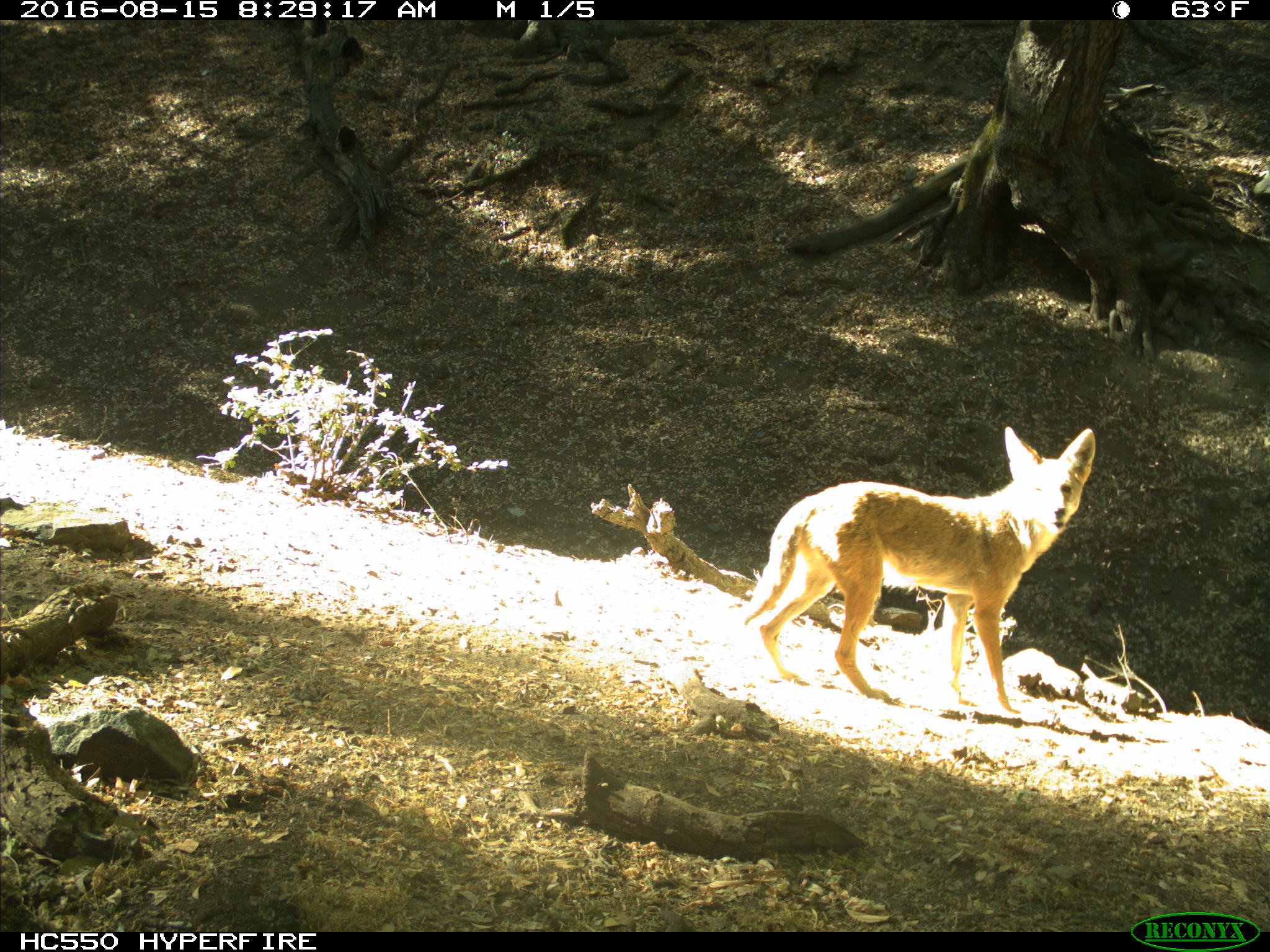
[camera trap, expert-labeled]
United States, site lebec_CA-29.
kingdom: Animalia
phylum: Chordata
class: Mammalia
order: Carnivora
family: Canidae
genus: Canis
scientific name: Canis latrans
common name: coyote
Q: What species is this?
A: Canis latrans (coyote).